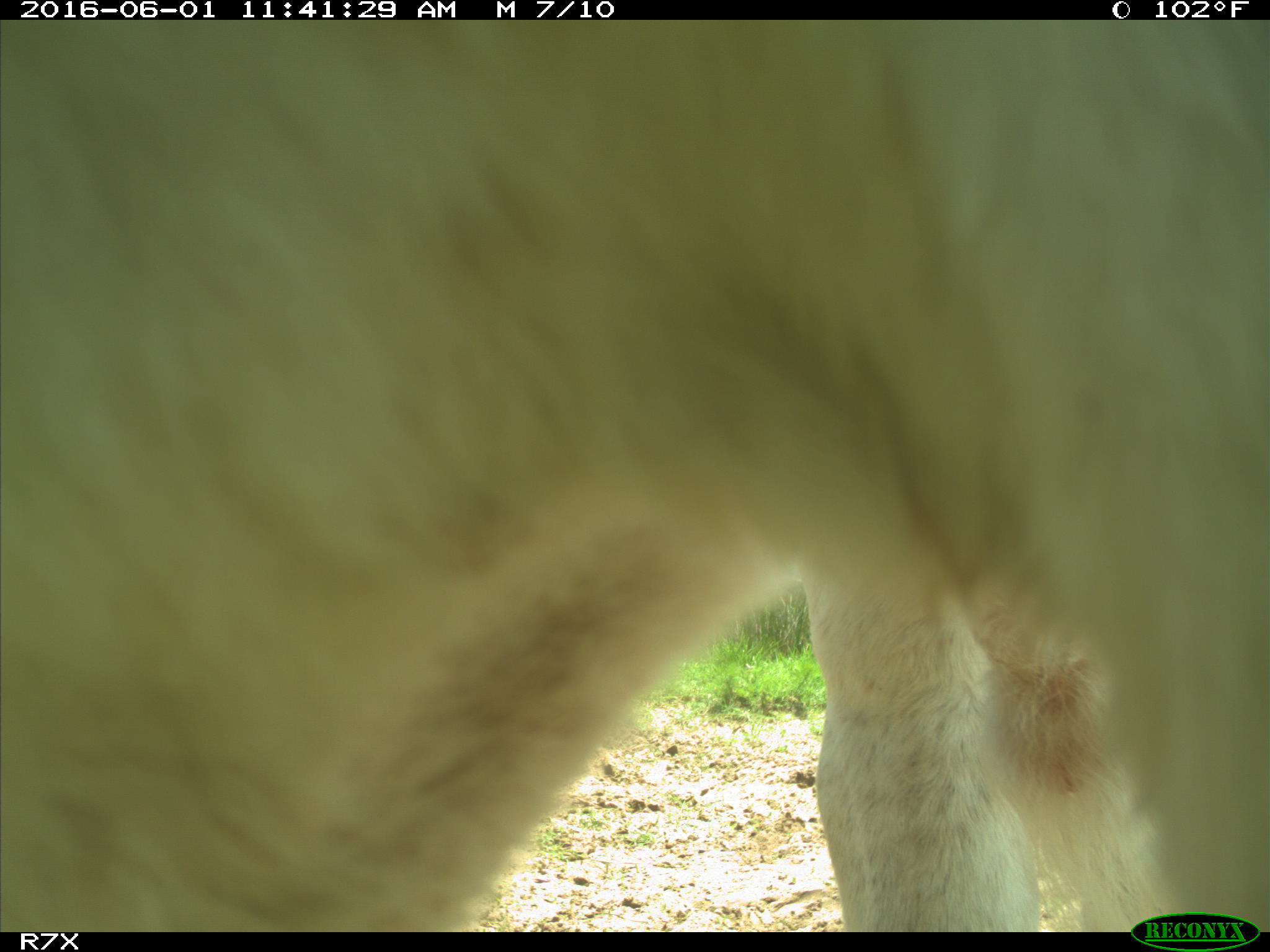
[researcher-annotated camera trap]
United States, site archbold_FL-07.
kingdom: Animalia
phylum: Chordata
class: Mammalia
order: Artiodactyla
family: Bovidae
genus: Bos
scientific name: Bos taurus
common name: domestic cow